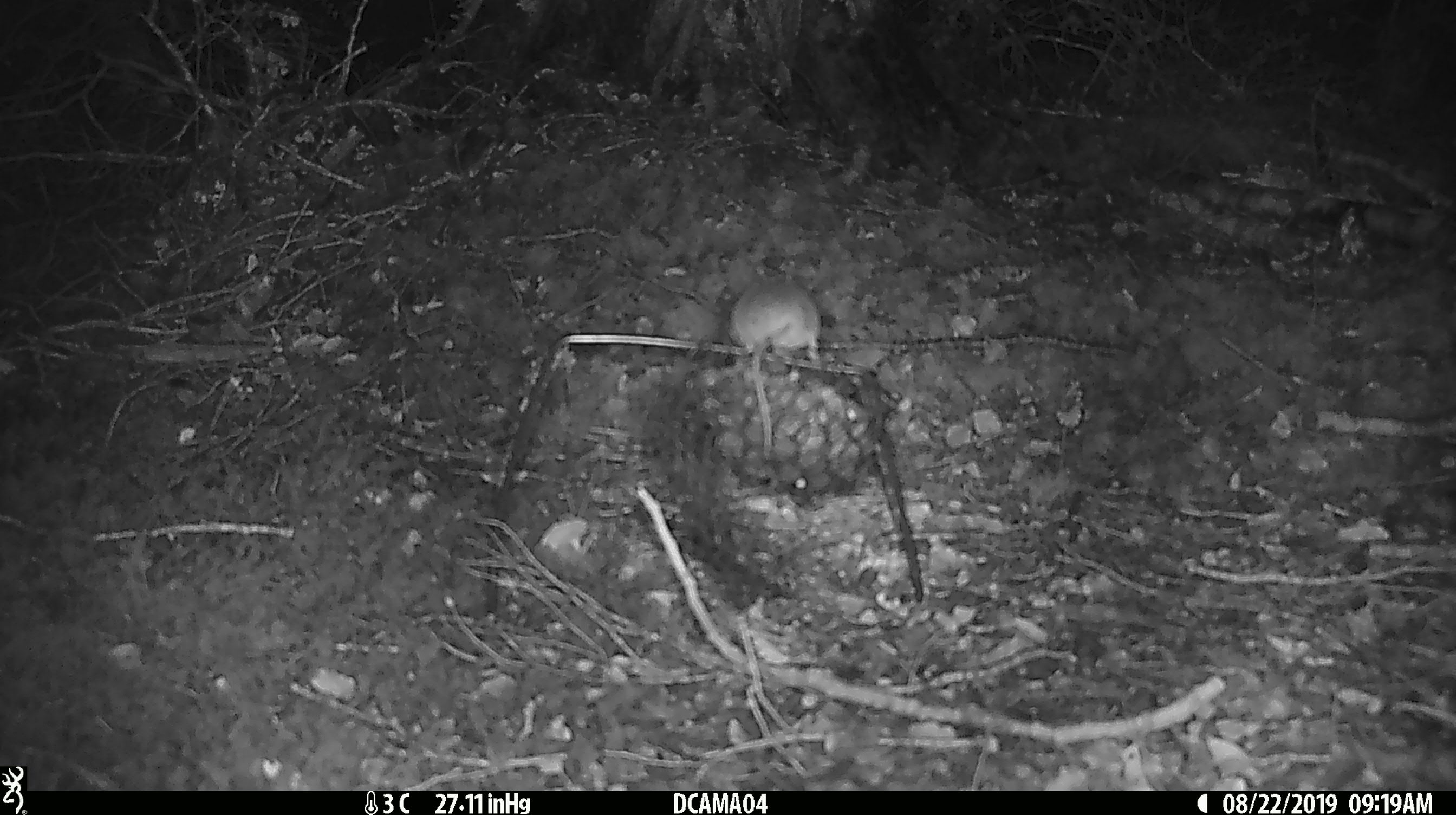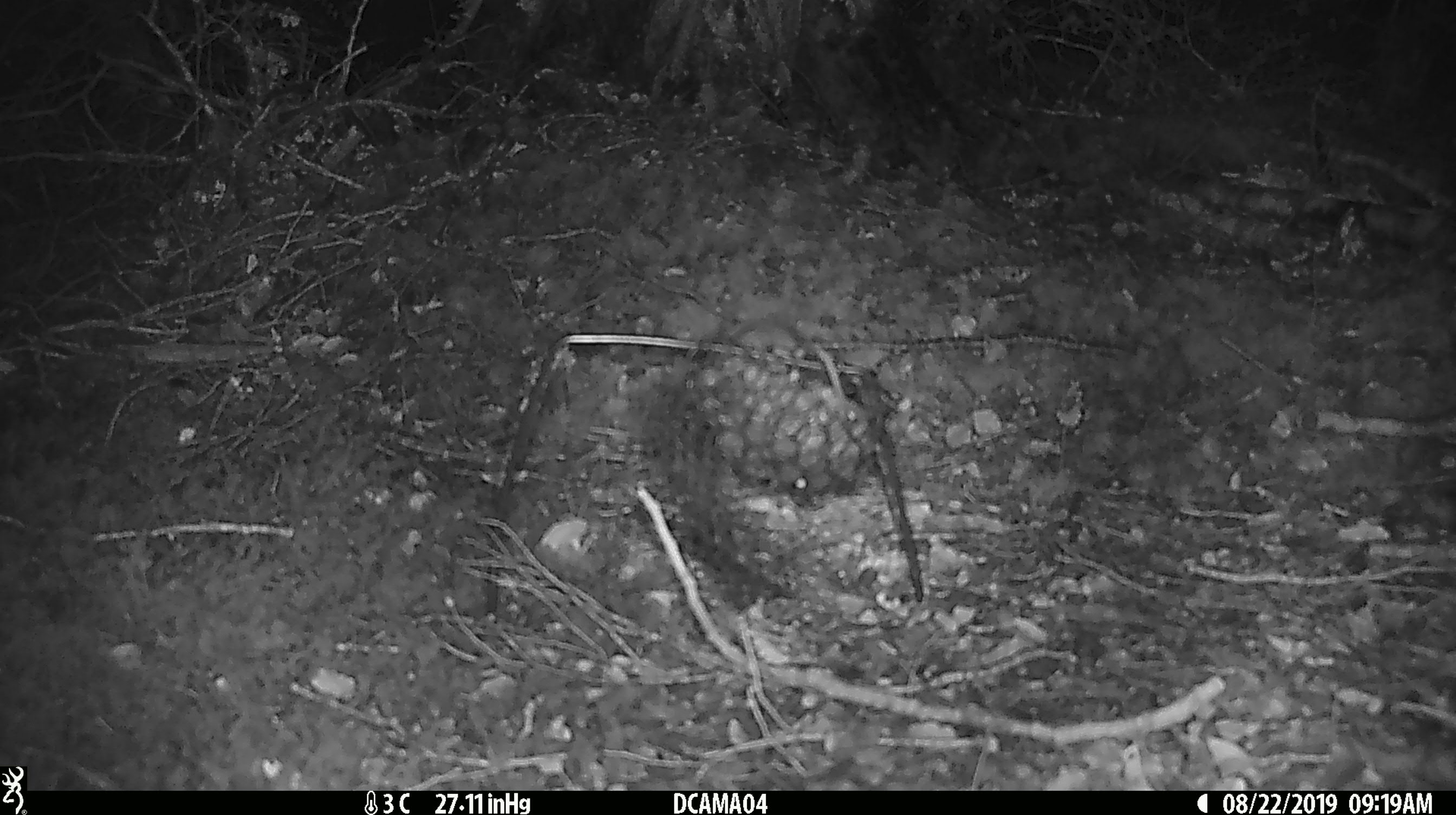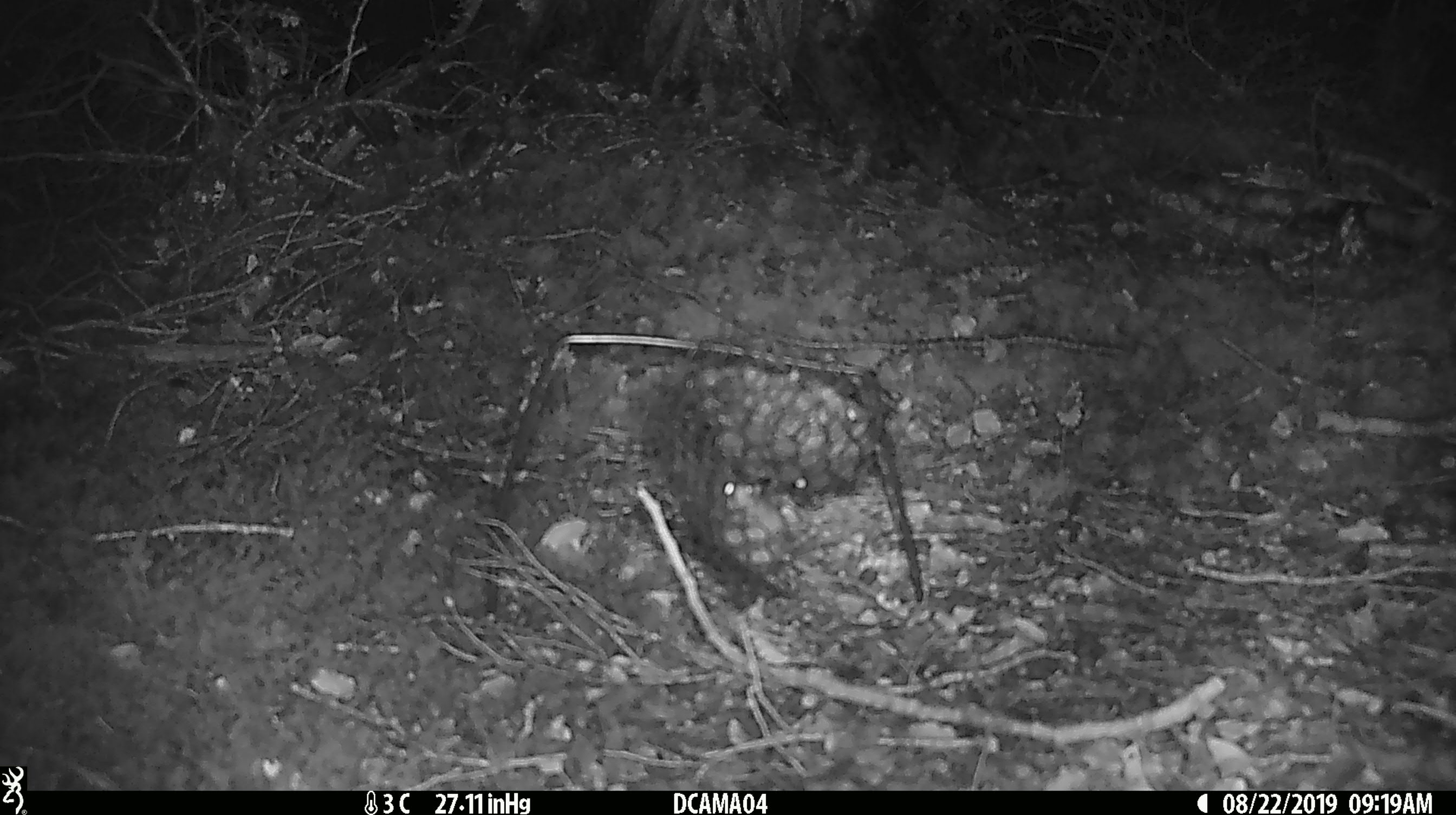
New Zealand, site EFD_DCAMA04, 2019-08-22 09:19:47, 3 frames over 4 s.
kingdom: Animalia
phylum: Chordata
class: Mammalia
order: Rodentia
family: Muridae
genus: Mus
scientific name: Mus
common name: mouse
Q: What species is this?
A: Mouse (Mus).